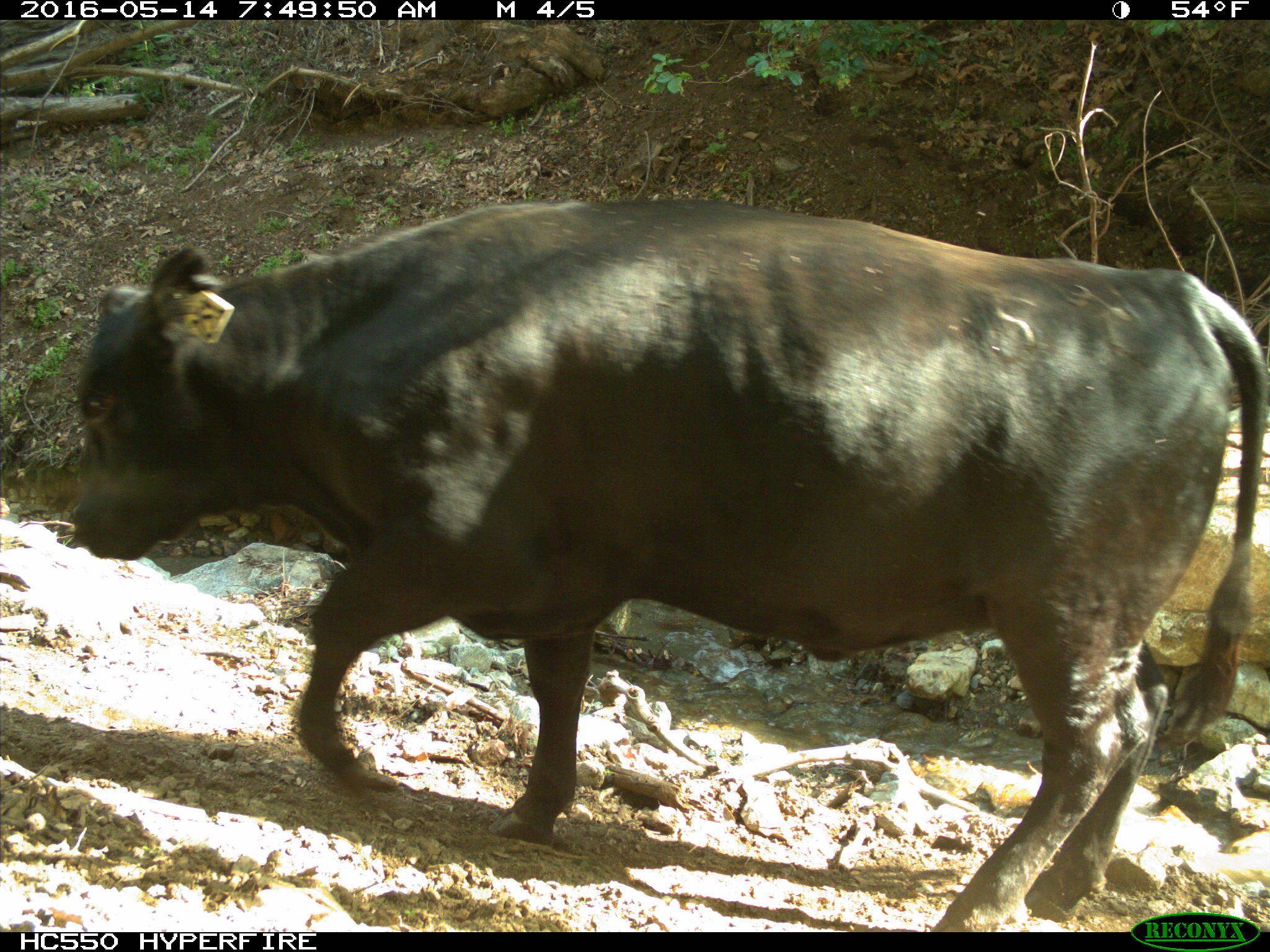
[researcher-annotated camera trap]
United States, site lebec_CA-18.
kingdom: Animalia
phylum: Chordata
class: Mammalia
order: Artiodactyla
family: Bovidae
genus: Bos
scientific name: Bos taurus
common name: domestic cow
Bos taurus (domestic cow).